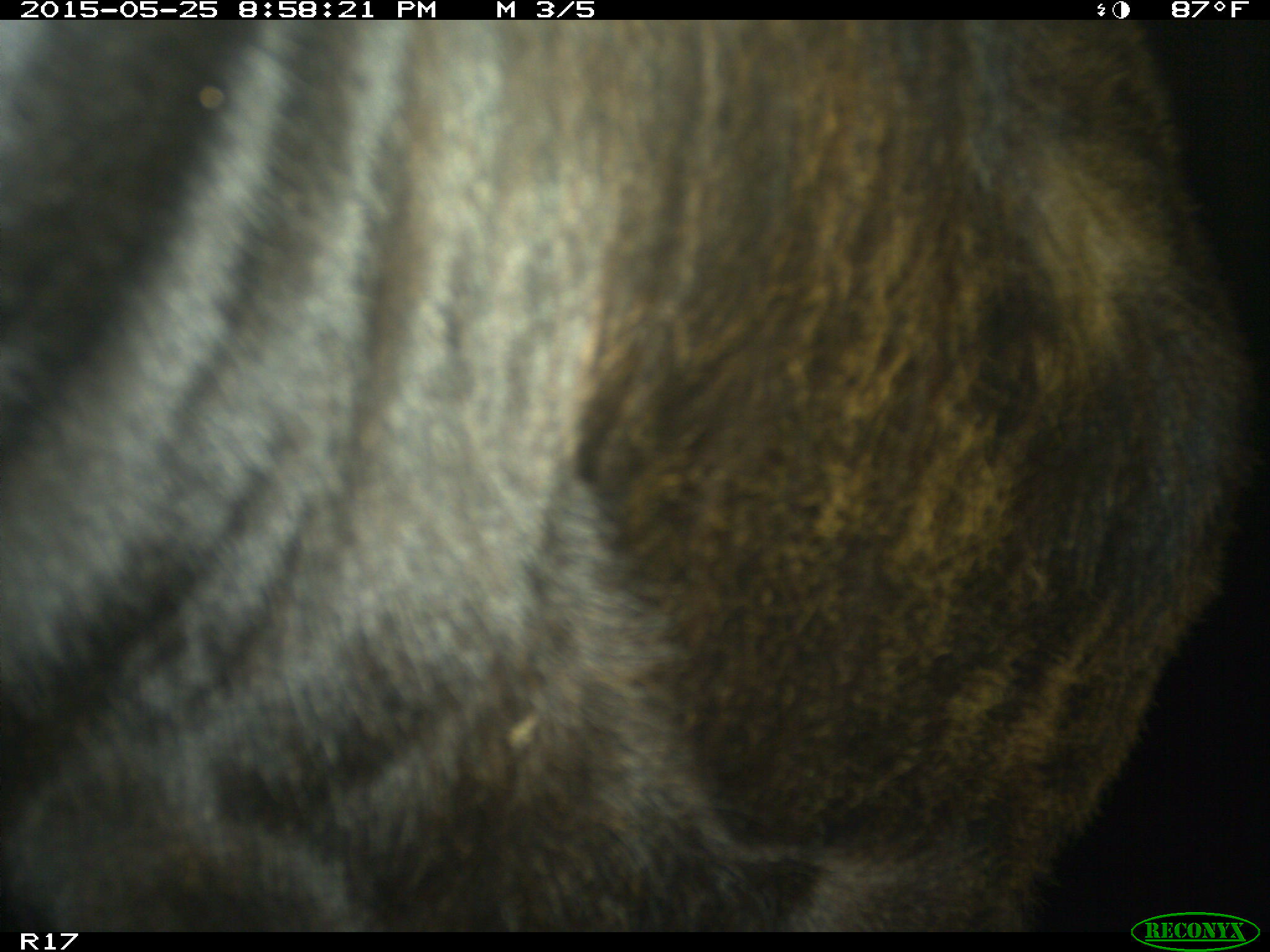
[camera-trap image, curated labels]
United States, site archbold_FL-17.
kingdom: Animalia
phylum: Chordata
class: Mammalia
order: Artiodactyla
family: Bovidae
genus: Bos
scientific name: Bos taurus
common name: domestic cow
Bos taurus (domestic cow).